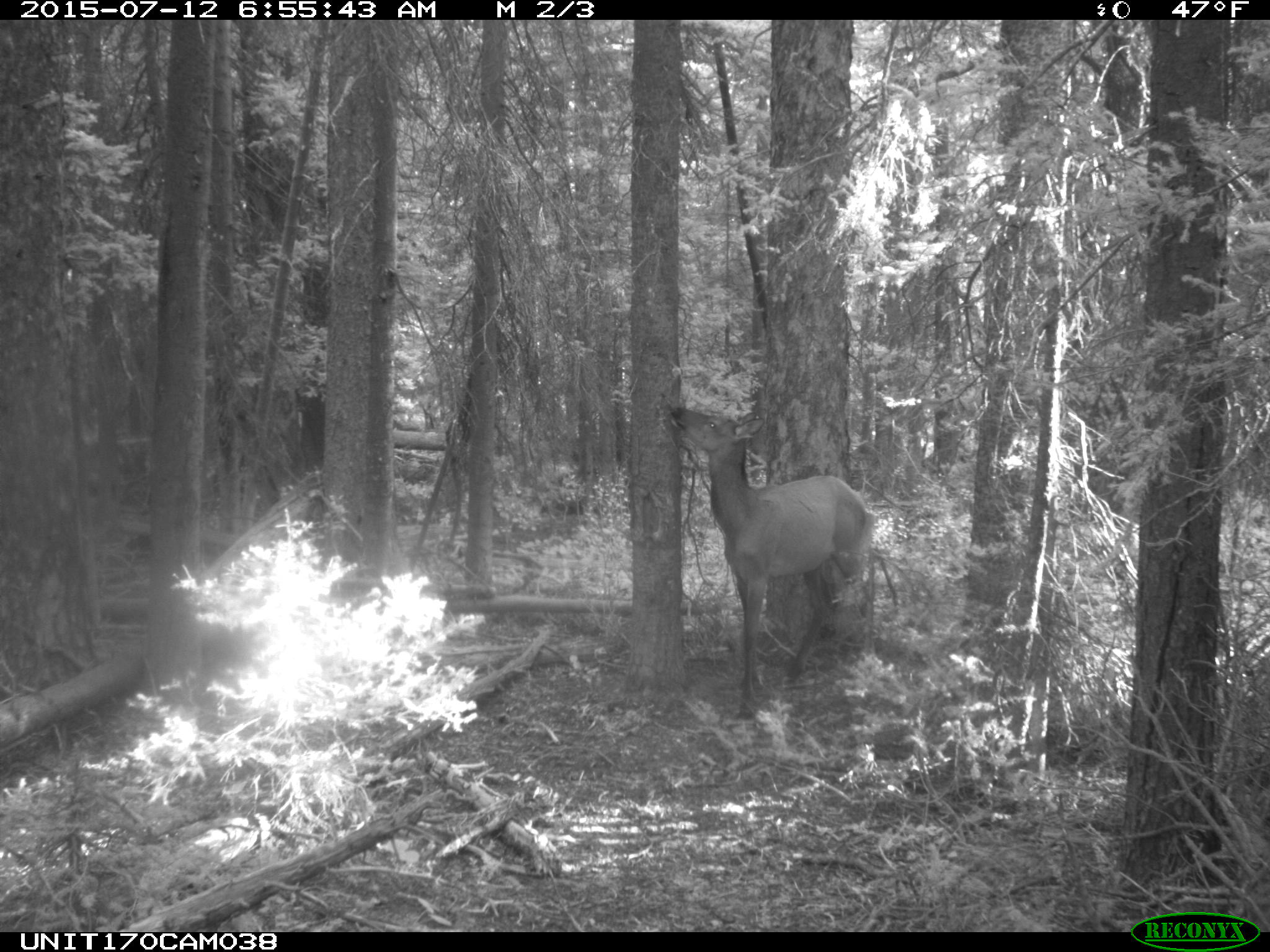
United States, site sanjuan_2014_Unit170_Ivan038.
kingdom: Animalia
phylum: Chordata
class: Mammalia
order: Artiodactyla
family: Cervidae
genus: Cervus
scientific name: Cervus elaphus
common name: red deer